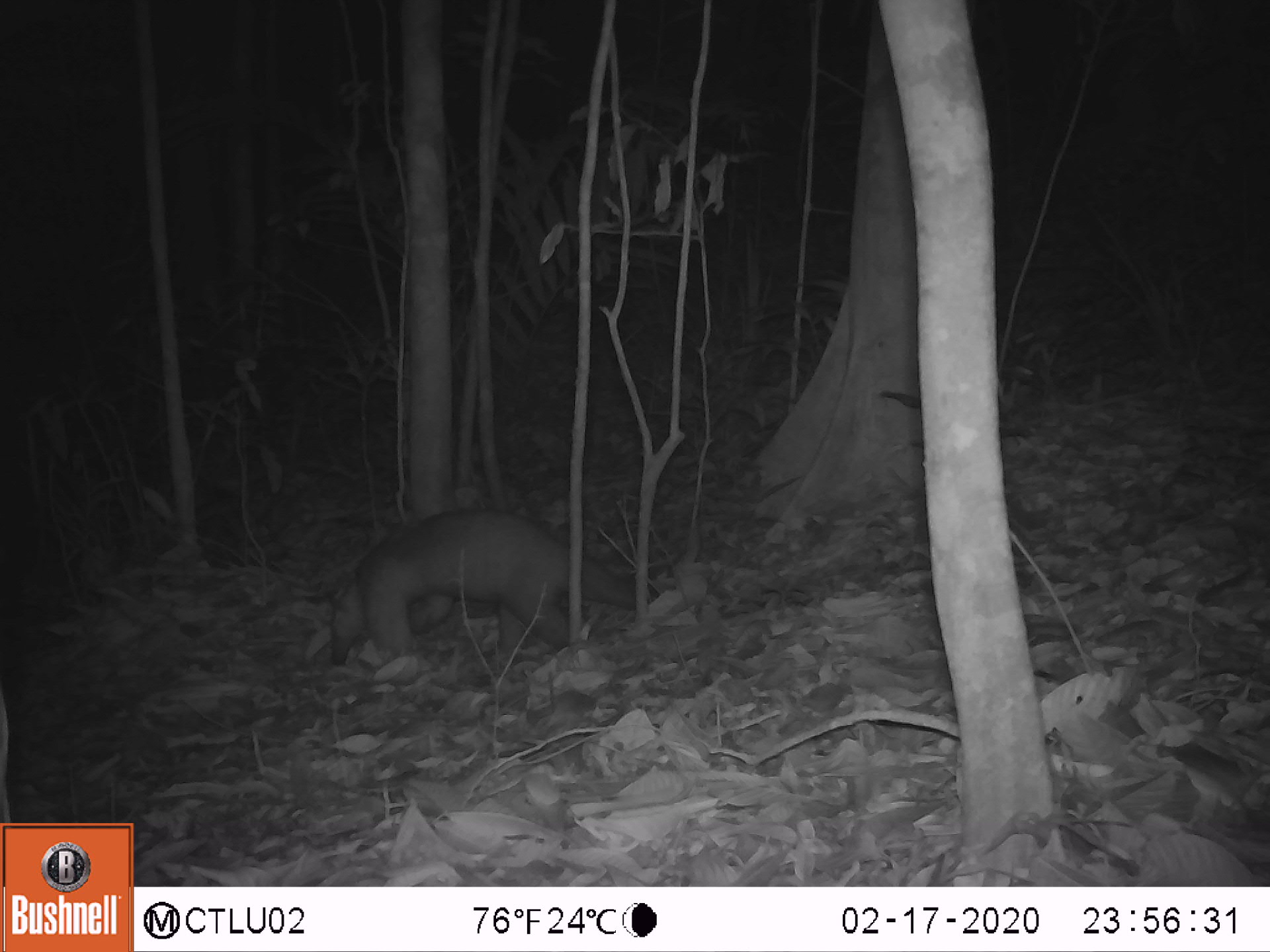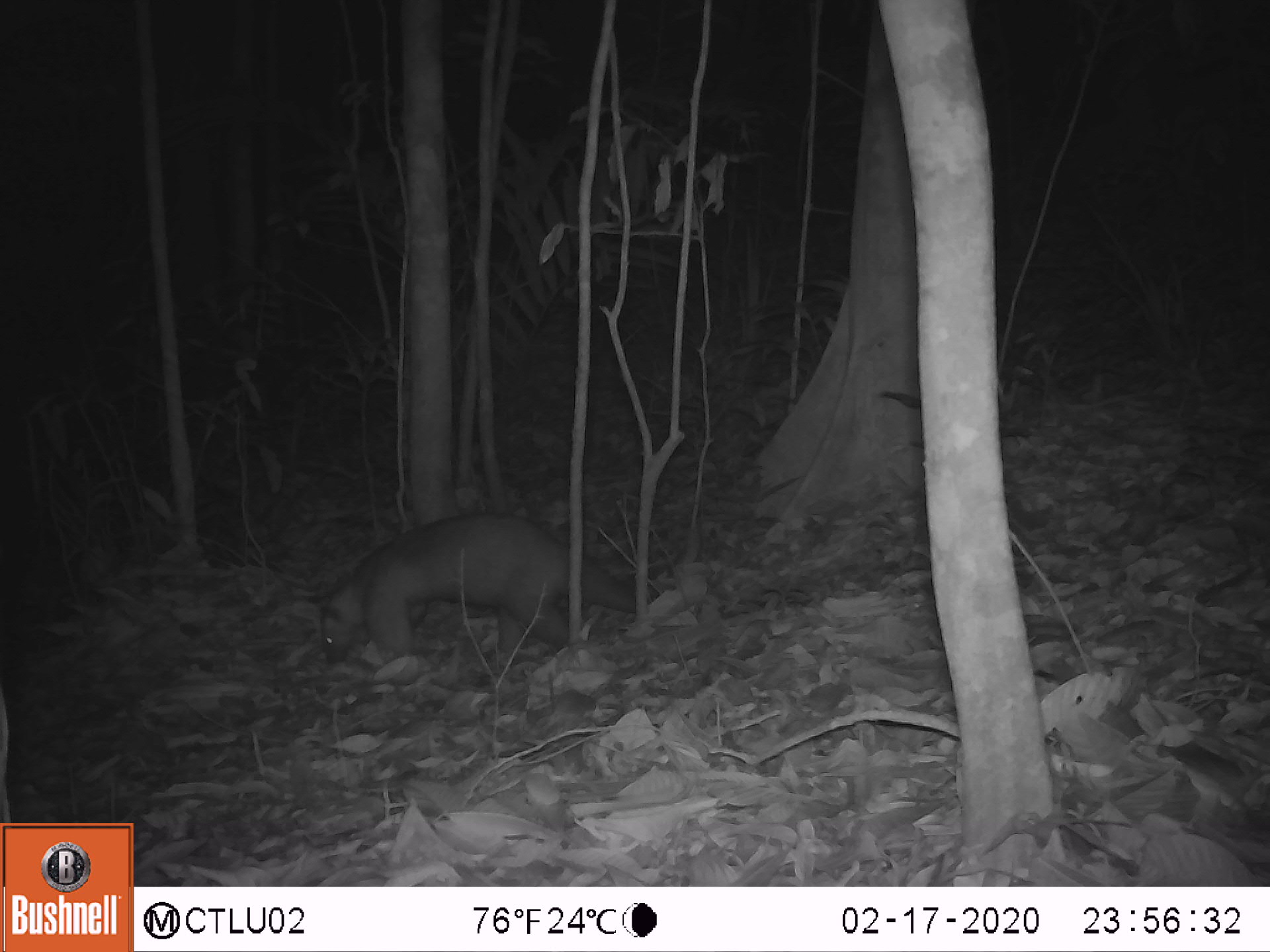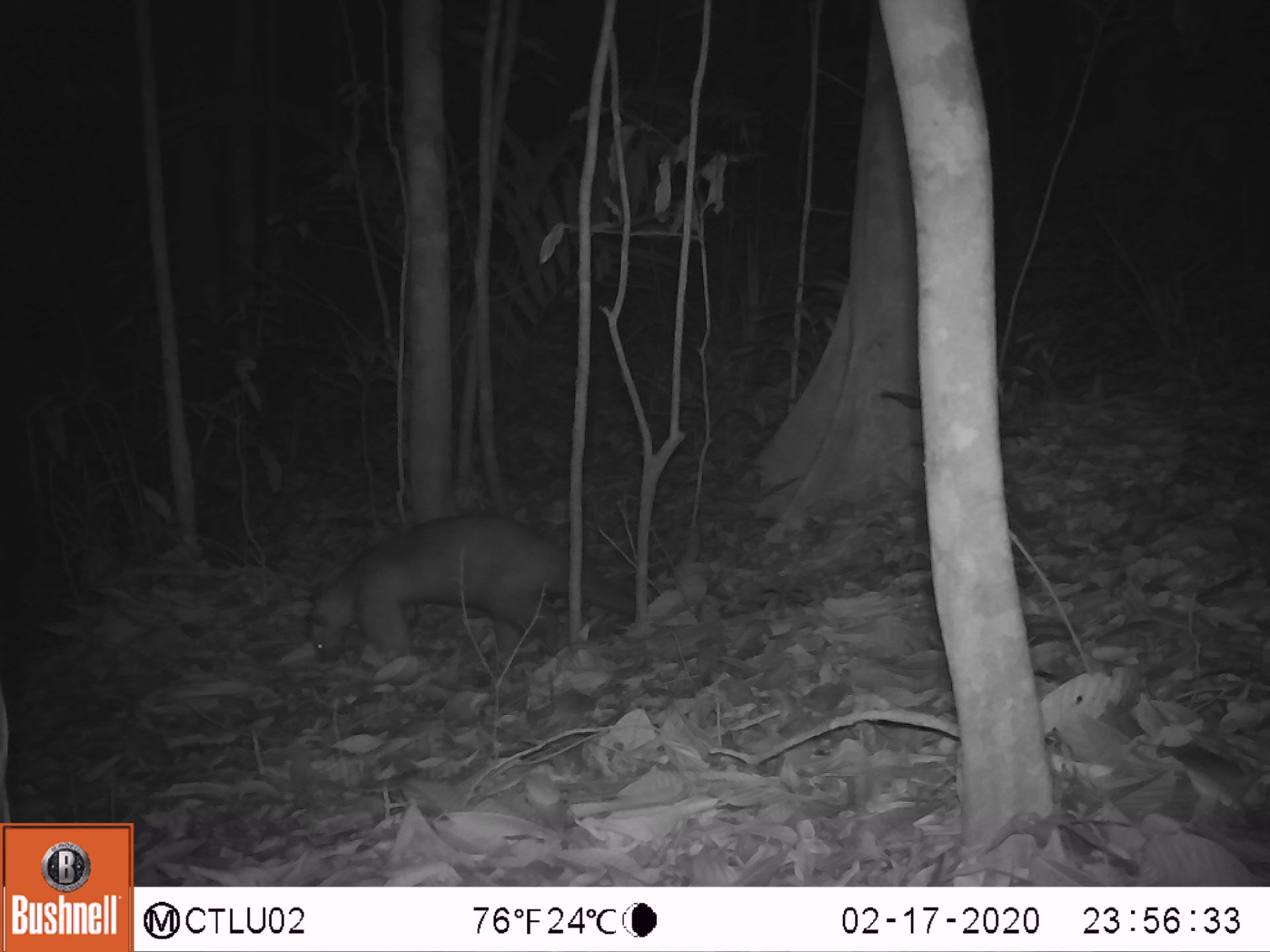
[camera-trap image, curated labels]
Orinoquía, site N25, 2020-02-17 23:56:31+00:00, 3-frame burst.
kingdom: Animalia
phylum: Chordata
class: Mammalia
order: Pilosa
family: Myrmecophagidae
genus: Tamandua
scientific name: Tamandua tetradactyla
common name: southern tamandua